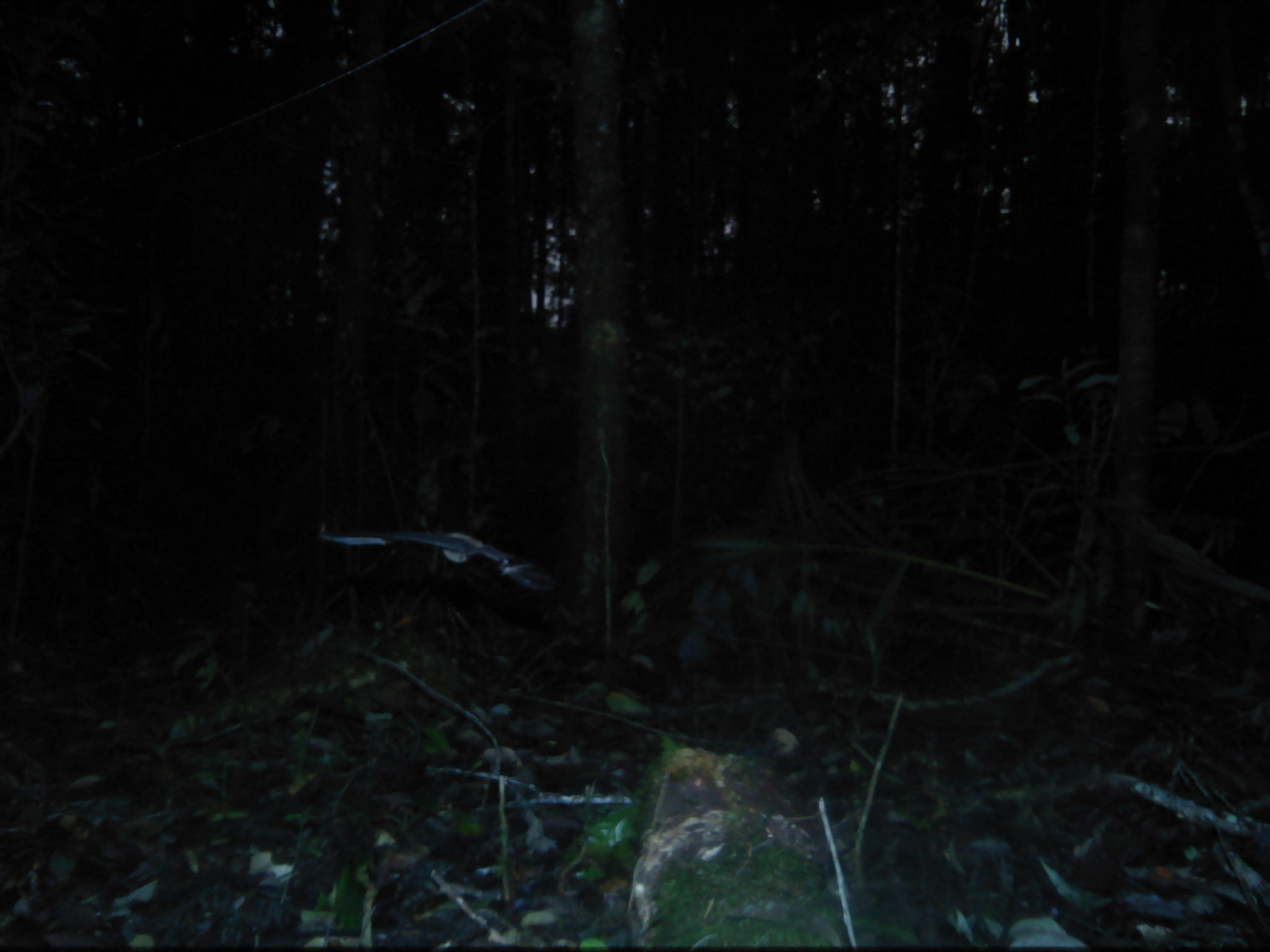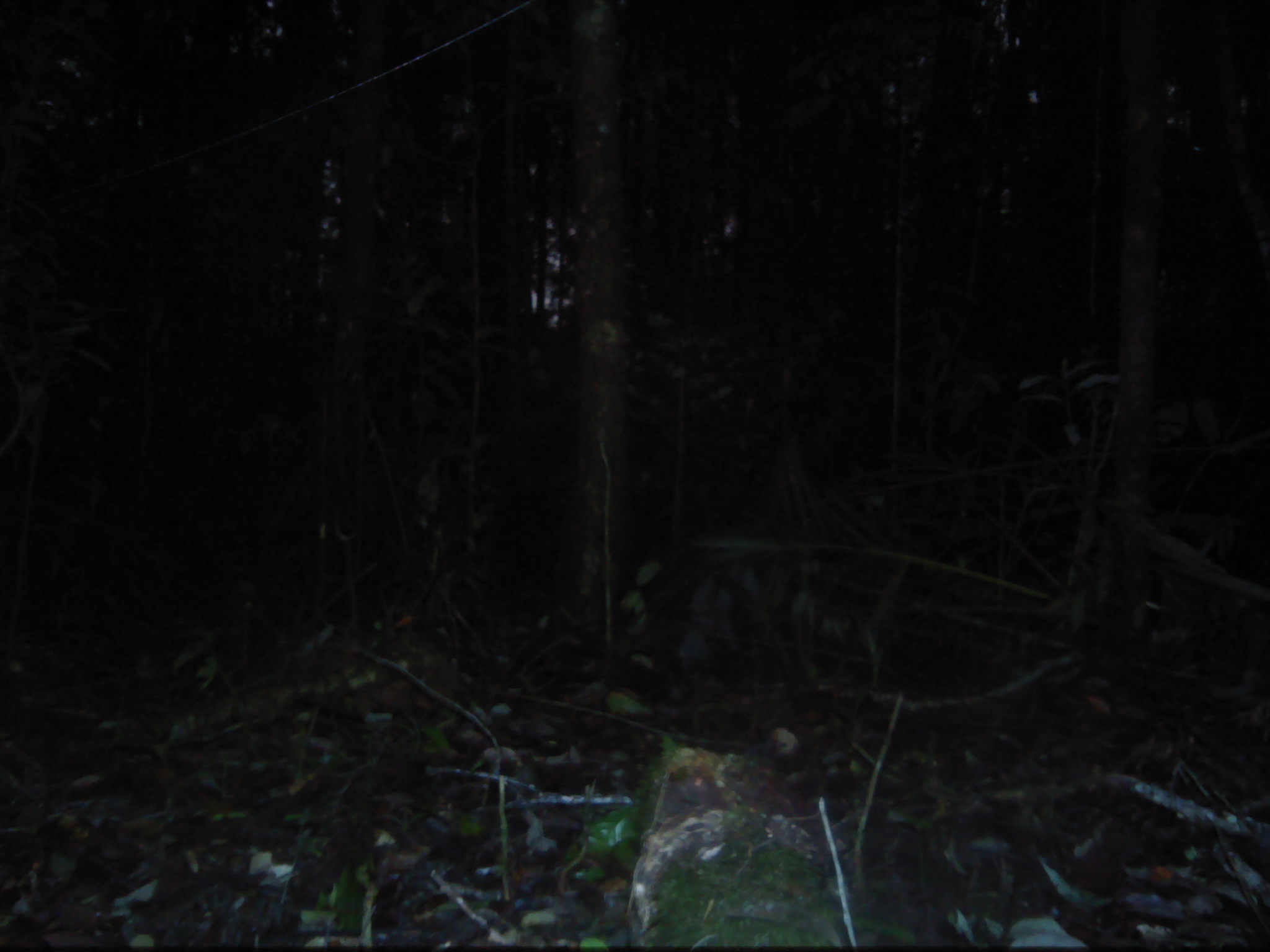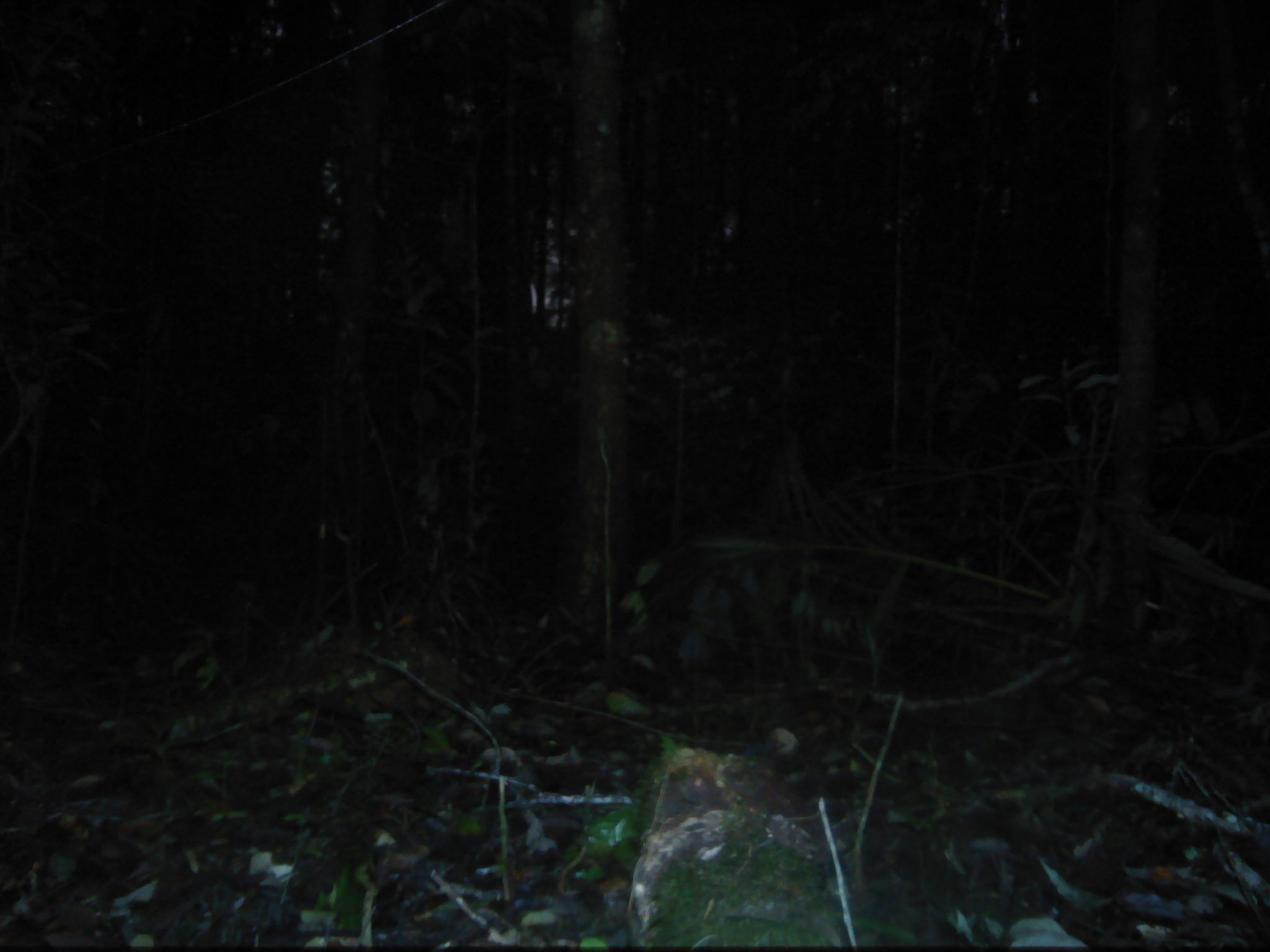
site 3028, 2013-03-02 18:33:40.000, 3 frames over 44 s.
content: unidentified animal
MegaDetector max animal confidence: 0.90